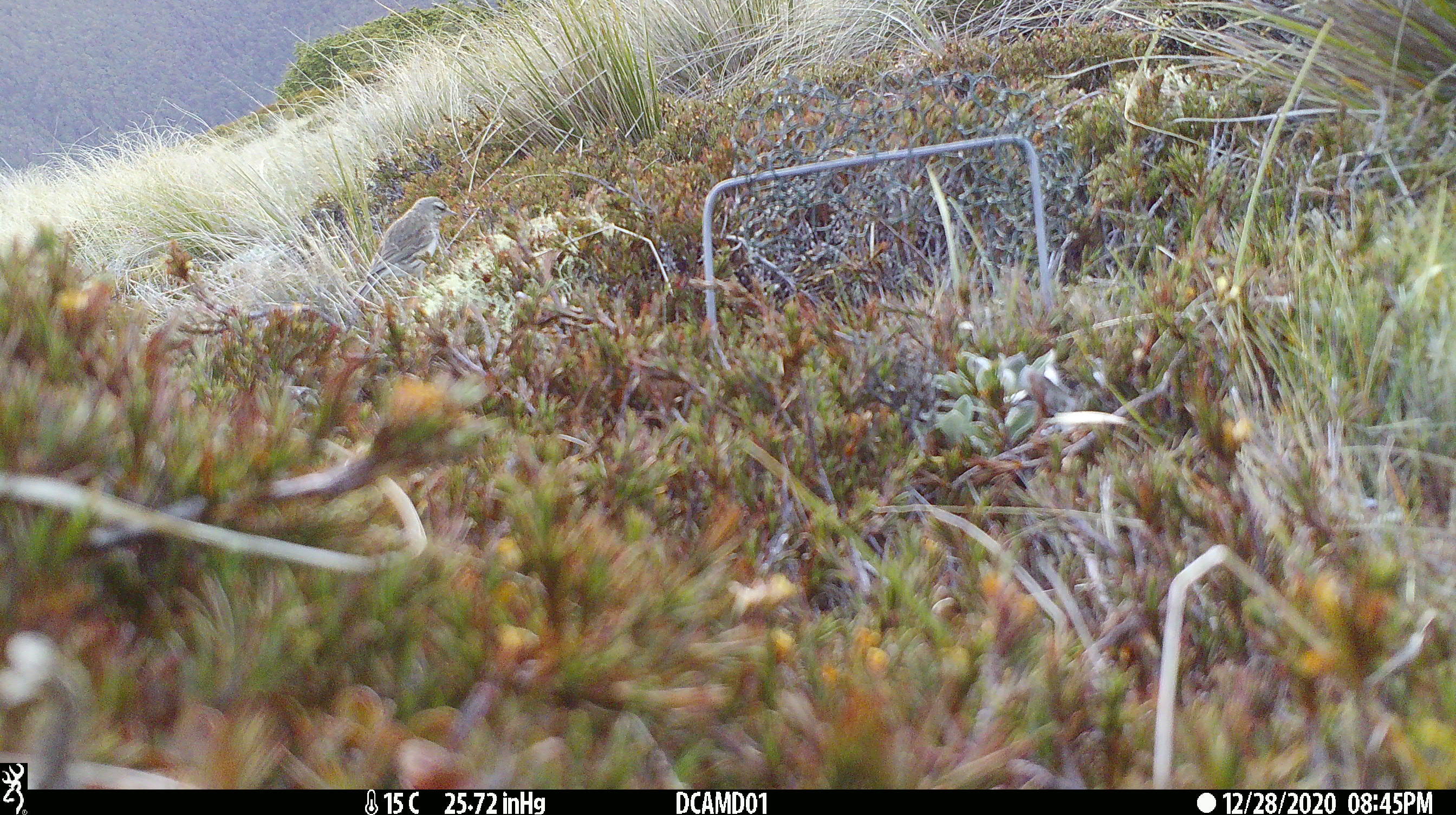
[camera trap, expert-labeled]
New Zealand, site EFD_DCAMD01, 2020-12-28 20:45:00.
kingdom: Animalia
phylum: Chordata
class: Aves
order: Passeriformes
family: Motacillidae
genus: Anthus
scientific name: Anthus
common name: pipit